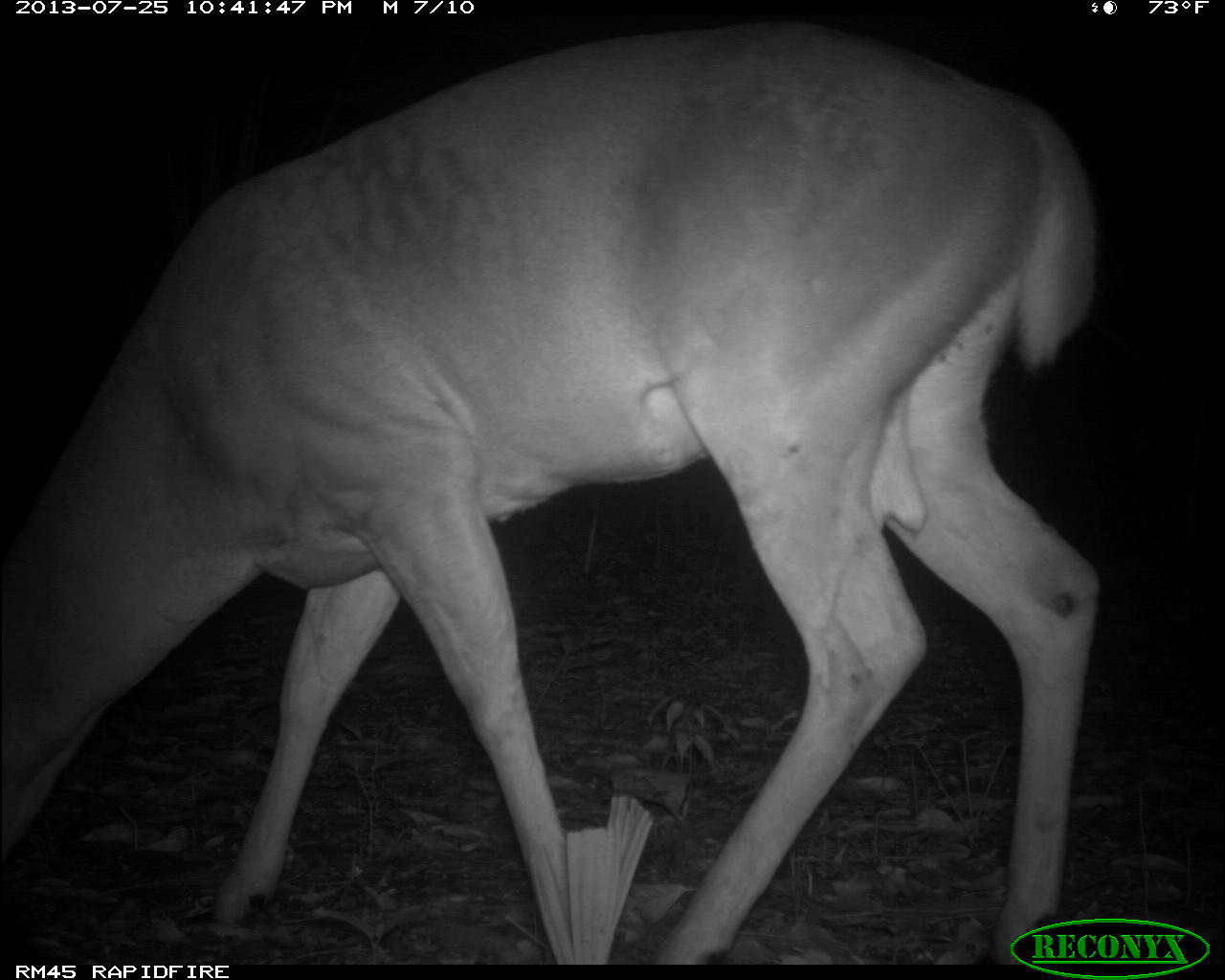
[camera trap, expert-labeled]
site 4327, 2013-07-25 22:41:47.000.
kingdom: Animalia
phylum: Chordata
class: Mammalia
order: Artiodactyla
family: Cervidae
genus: Odocoileus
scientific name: Odocoileus virginianus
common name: white-tailed deer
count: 1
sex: male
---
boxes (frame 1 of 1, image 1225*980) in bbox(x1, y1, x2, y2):
odocoileus virginianus: bbox(0, 11, 1100, 965)